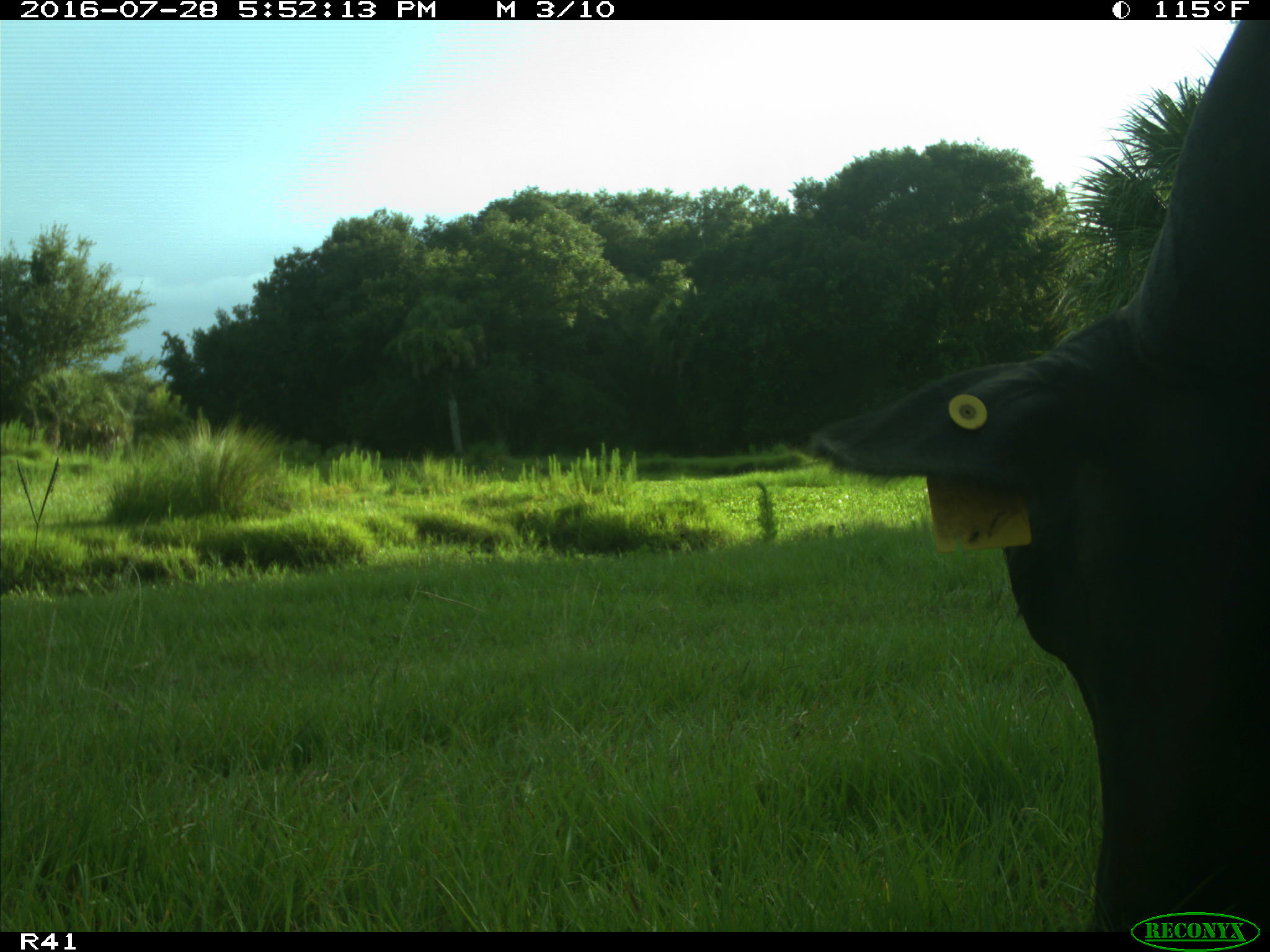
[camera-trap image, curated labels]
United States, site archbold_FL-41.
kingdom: Animalia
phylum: Chordata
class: Mammalia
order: Artiodactyla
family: Bovidae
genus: Bos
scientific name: Bos taurus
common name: domestic cow